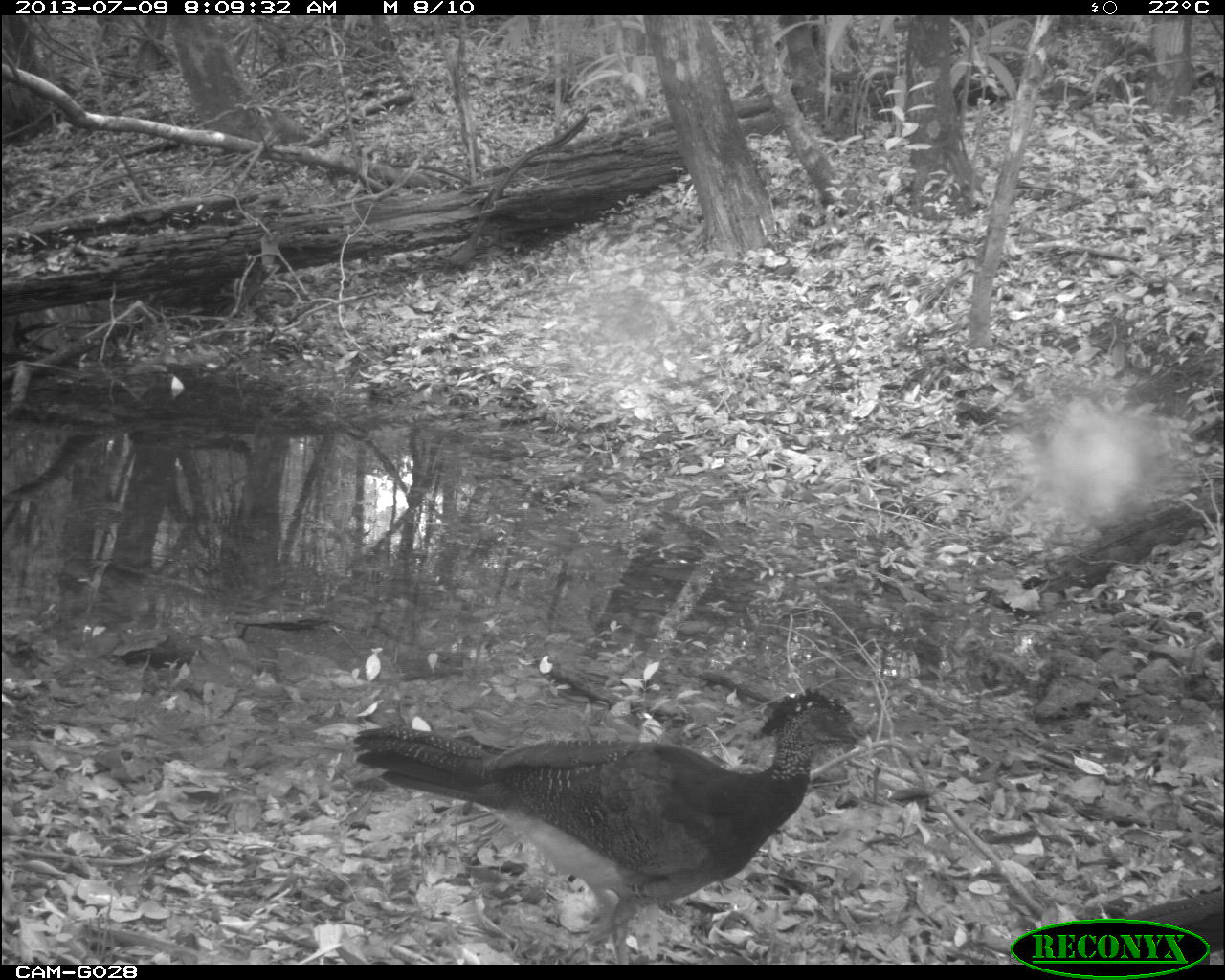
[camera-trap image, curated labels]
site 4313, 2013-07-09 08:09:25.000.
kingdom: Animalia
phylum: Chordata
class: Aves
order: Galliformes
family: Cracidae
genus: Crax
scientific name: Crax rubra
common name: great curassow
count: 3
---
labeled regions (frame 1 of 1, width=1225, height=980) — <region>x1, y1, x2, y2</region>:
crax rubra: <region>349, 684, 872, 964</region>; <region>1119, 891, 1225, 965</region>